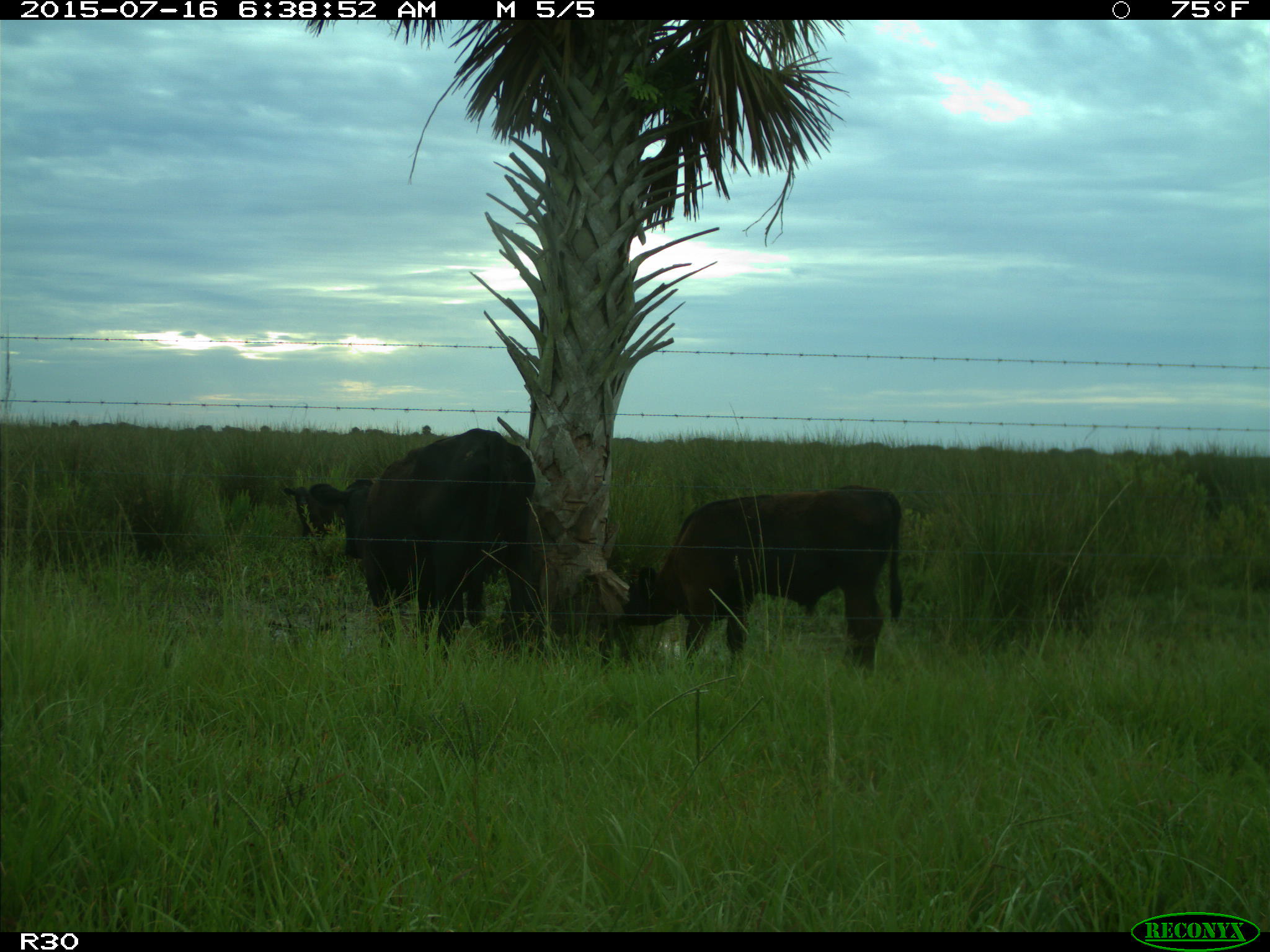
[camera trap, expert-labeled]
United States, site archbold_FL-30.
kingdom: Animalia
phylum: Chordata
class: Mammalia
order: Artiodactyla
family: Bovidae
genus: Bos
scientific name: Bos taurus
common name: domestic cow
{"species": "Bos taurus (domestic cow)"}